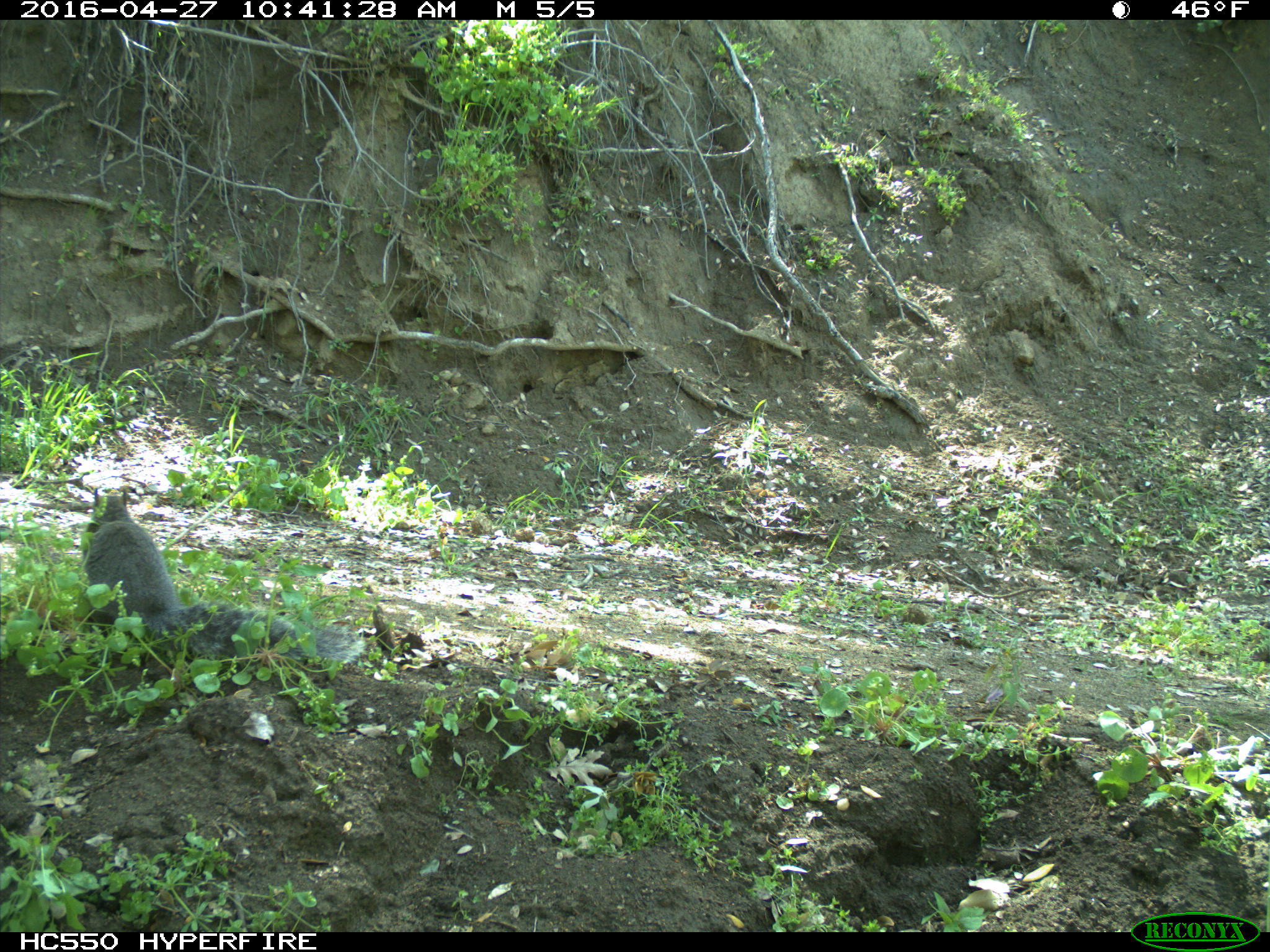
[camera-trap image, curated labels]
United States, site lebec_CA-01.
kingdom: Animalia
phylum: Chordata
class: Mammalia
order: Rodentia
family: Sciuridae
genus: Sciurus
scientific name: Sciurus carolinensis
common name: eastern gray squirrel